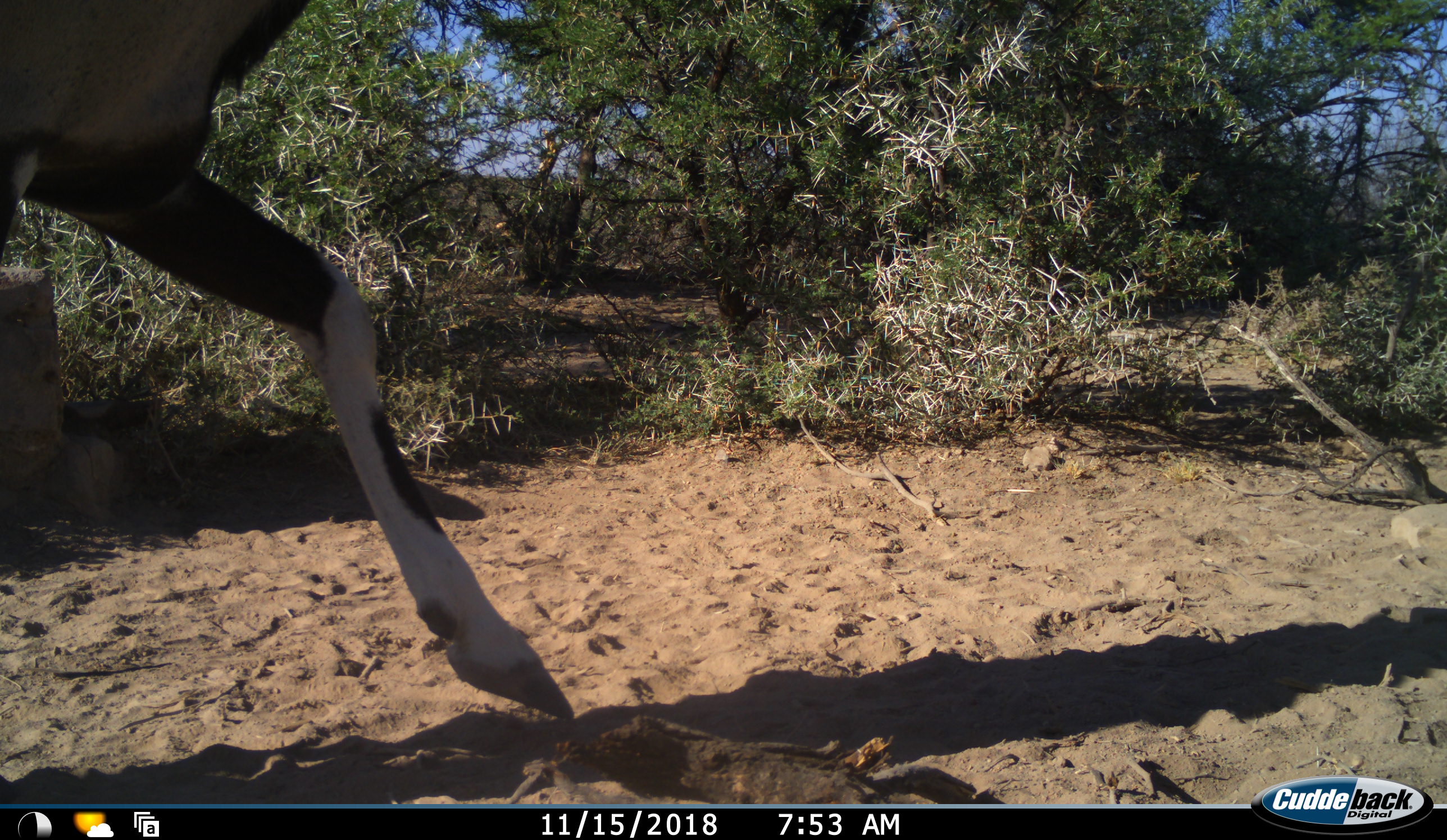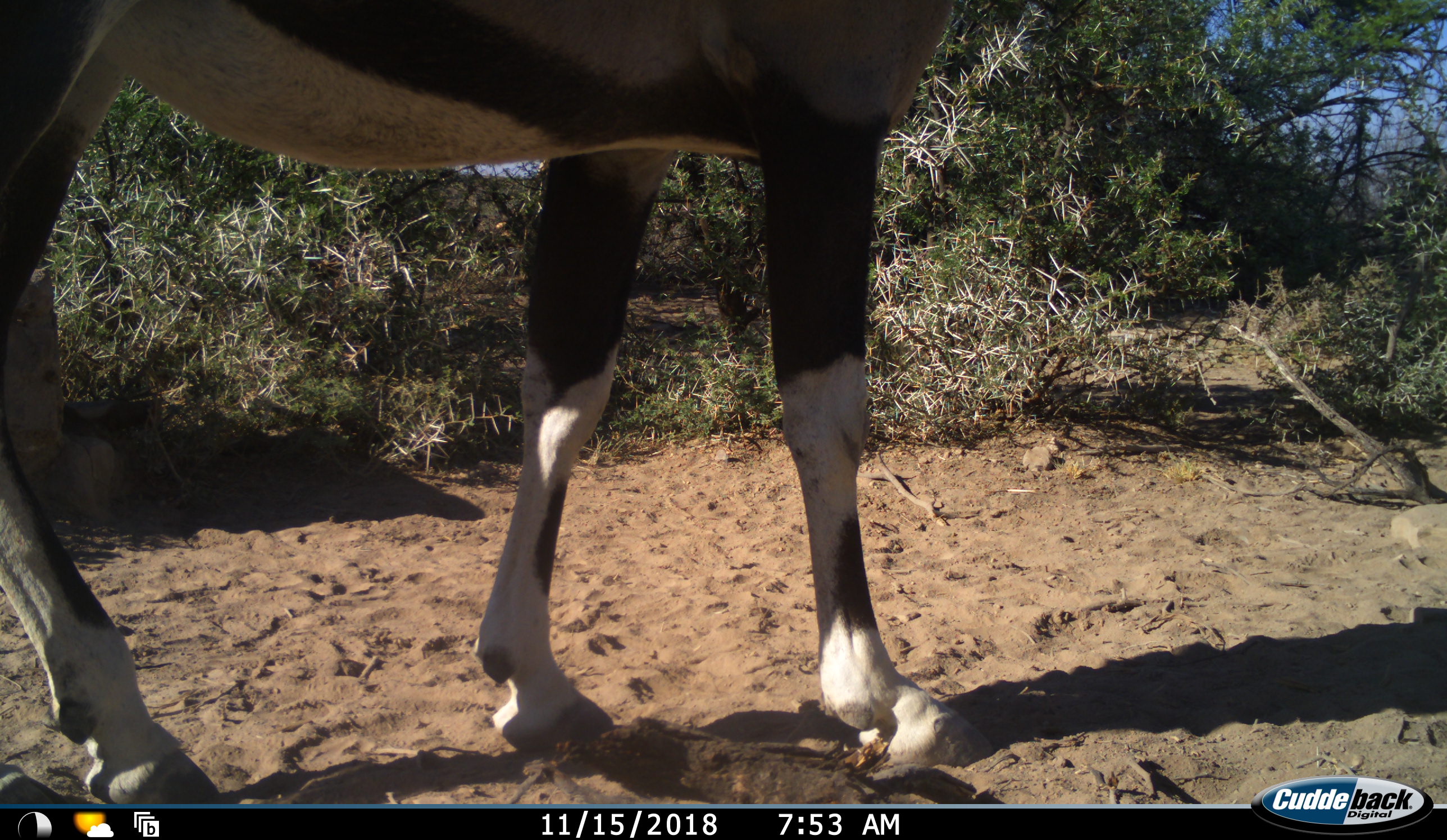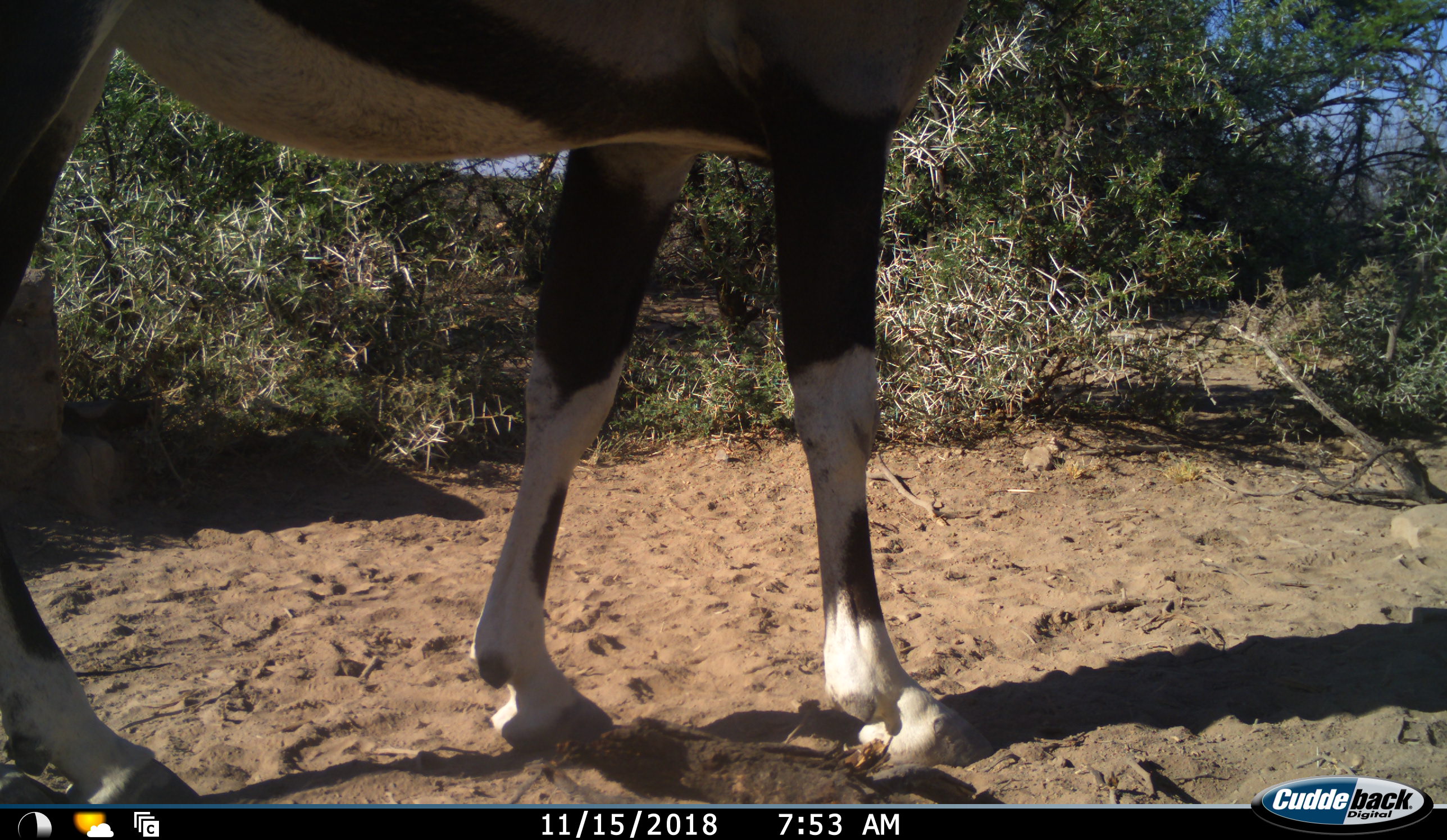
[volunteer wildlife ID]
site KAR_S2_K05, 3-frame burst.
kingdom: Animalia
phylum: Chordata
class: Mammalia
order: Artiodactyla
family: Bovidae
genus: Oryx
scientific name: Oryx gazella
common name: gemsbok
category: oryx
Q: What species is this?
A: Oryx (gemsbok) (Oryx gazella).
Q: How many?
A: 1.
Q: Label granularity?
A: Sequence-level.